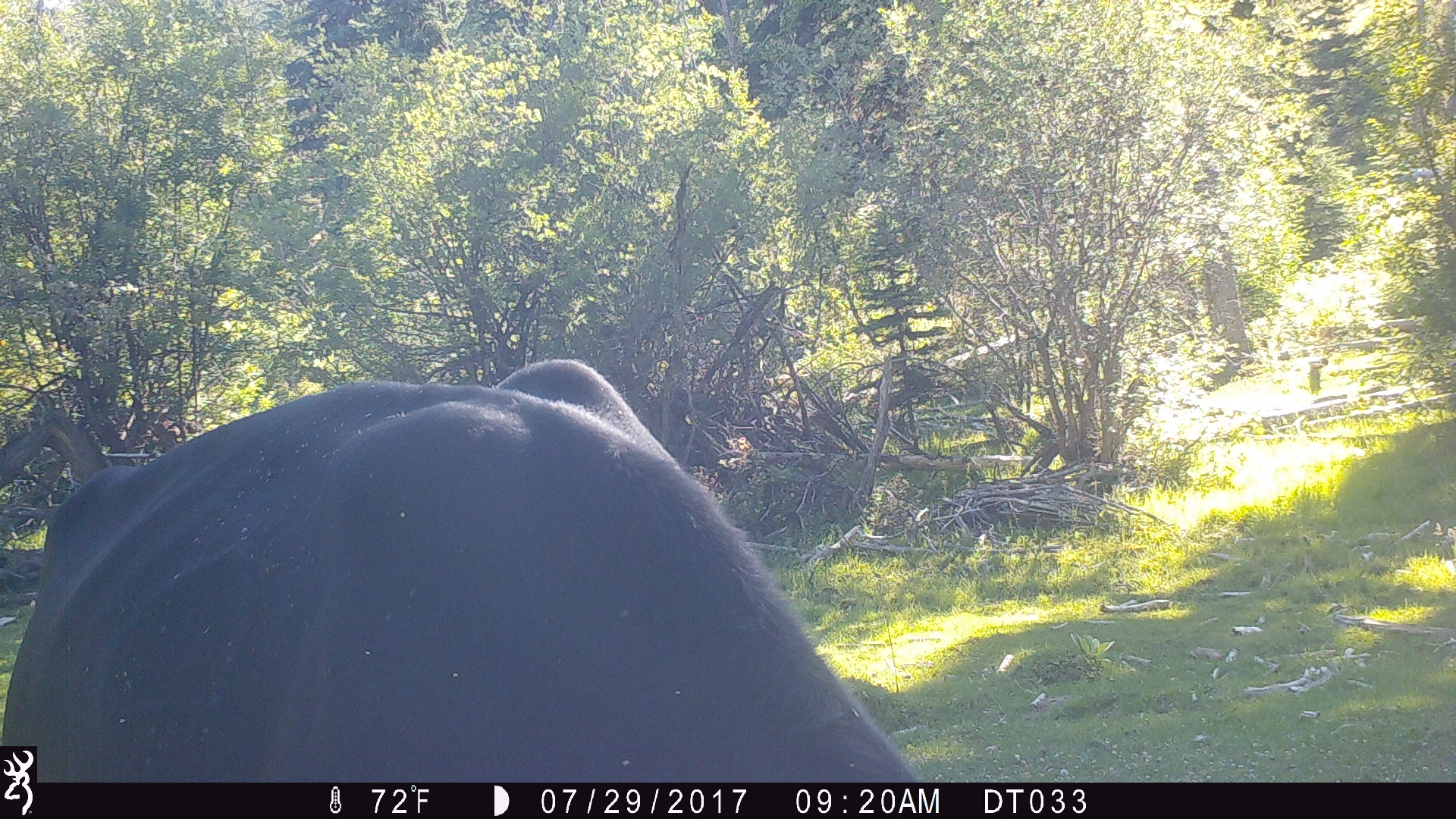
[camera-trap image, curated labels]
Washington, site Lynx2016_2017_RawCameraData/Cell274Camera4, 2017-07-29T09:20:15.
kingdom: Animalia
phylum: Chordata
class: Mammalia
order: Artiodactyla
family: Bovidae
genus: Bos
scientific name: Bos taurus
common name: domestic cattle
Domestic cattle (Bos taurus). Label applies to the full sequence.